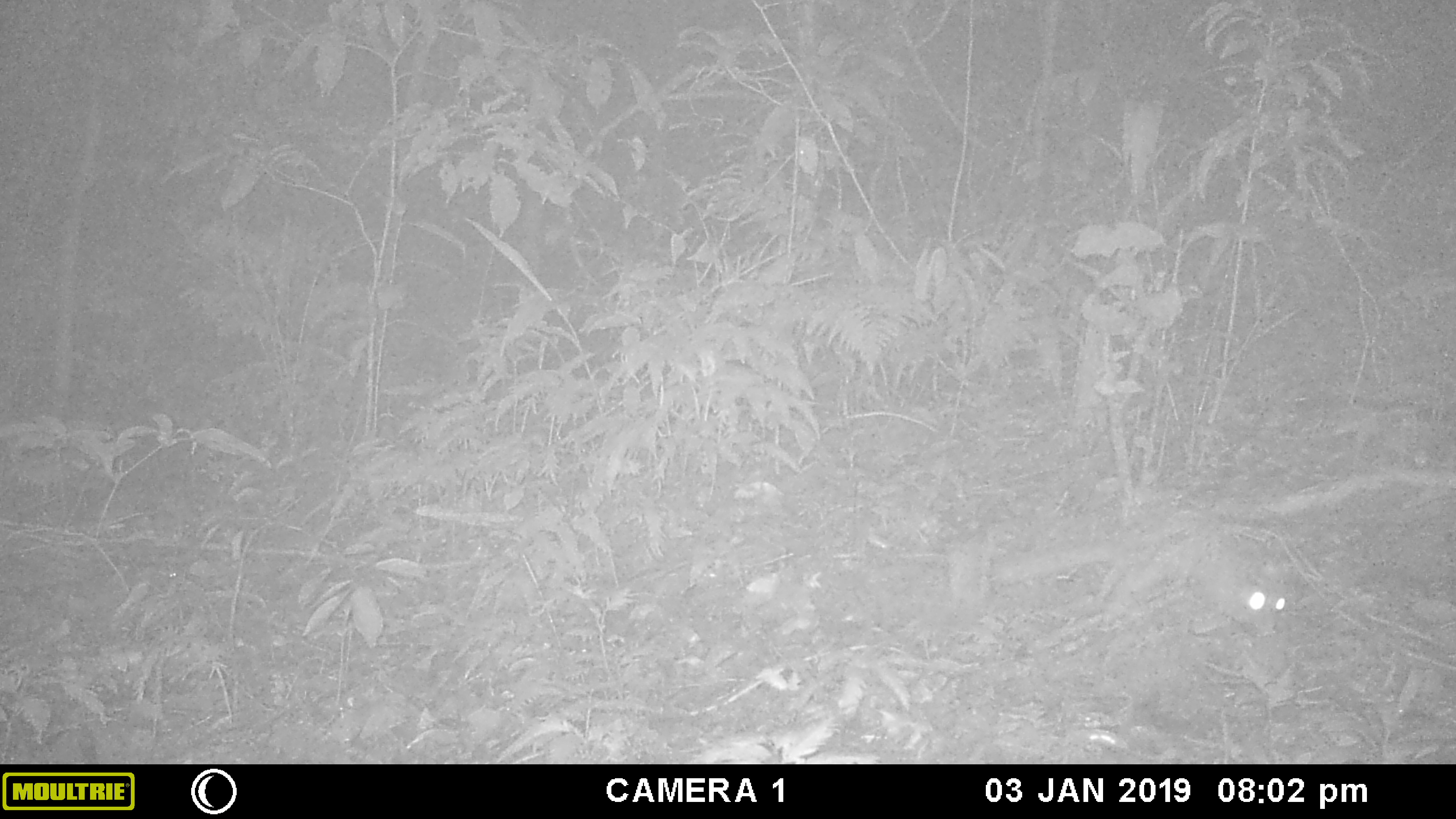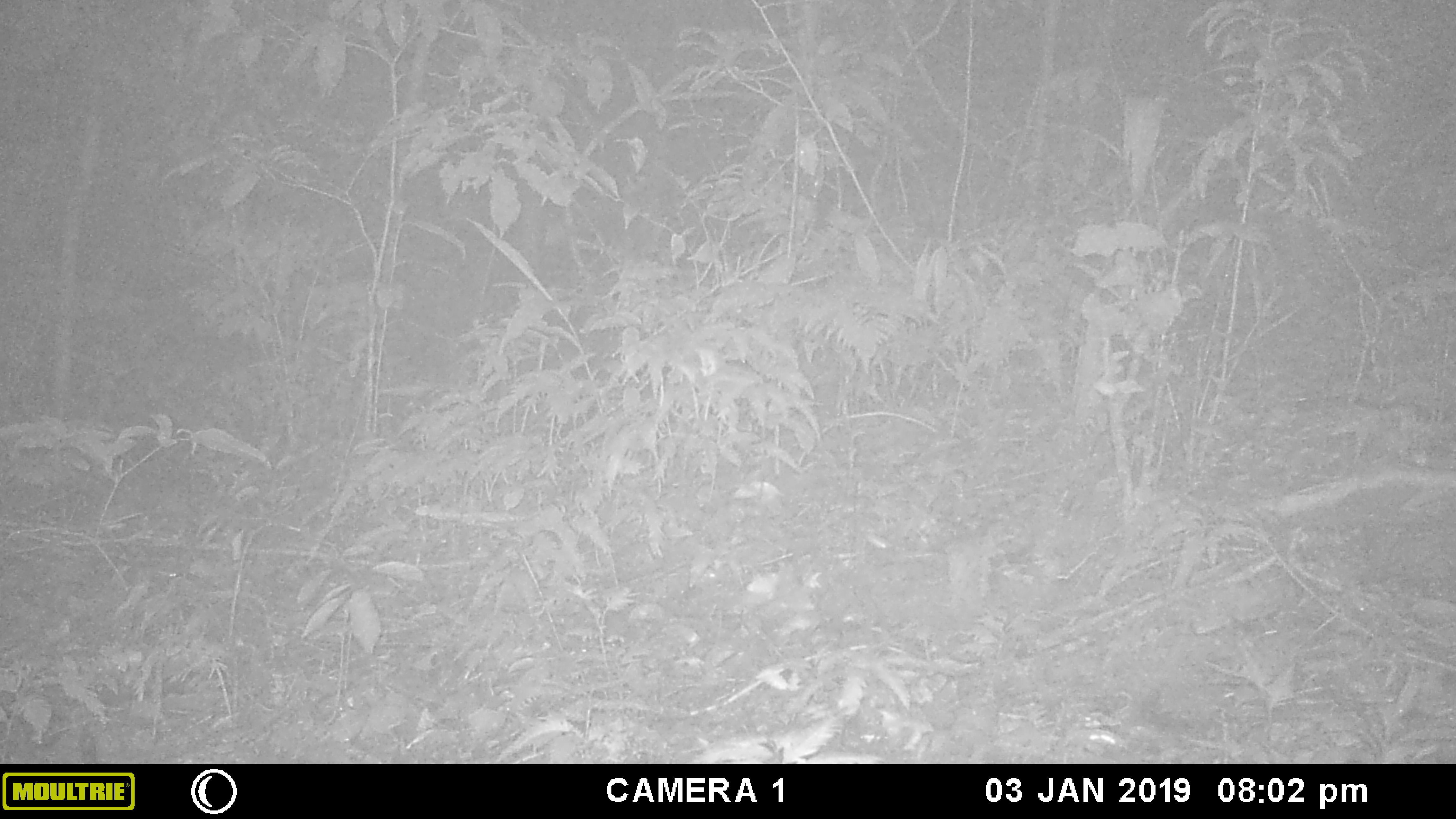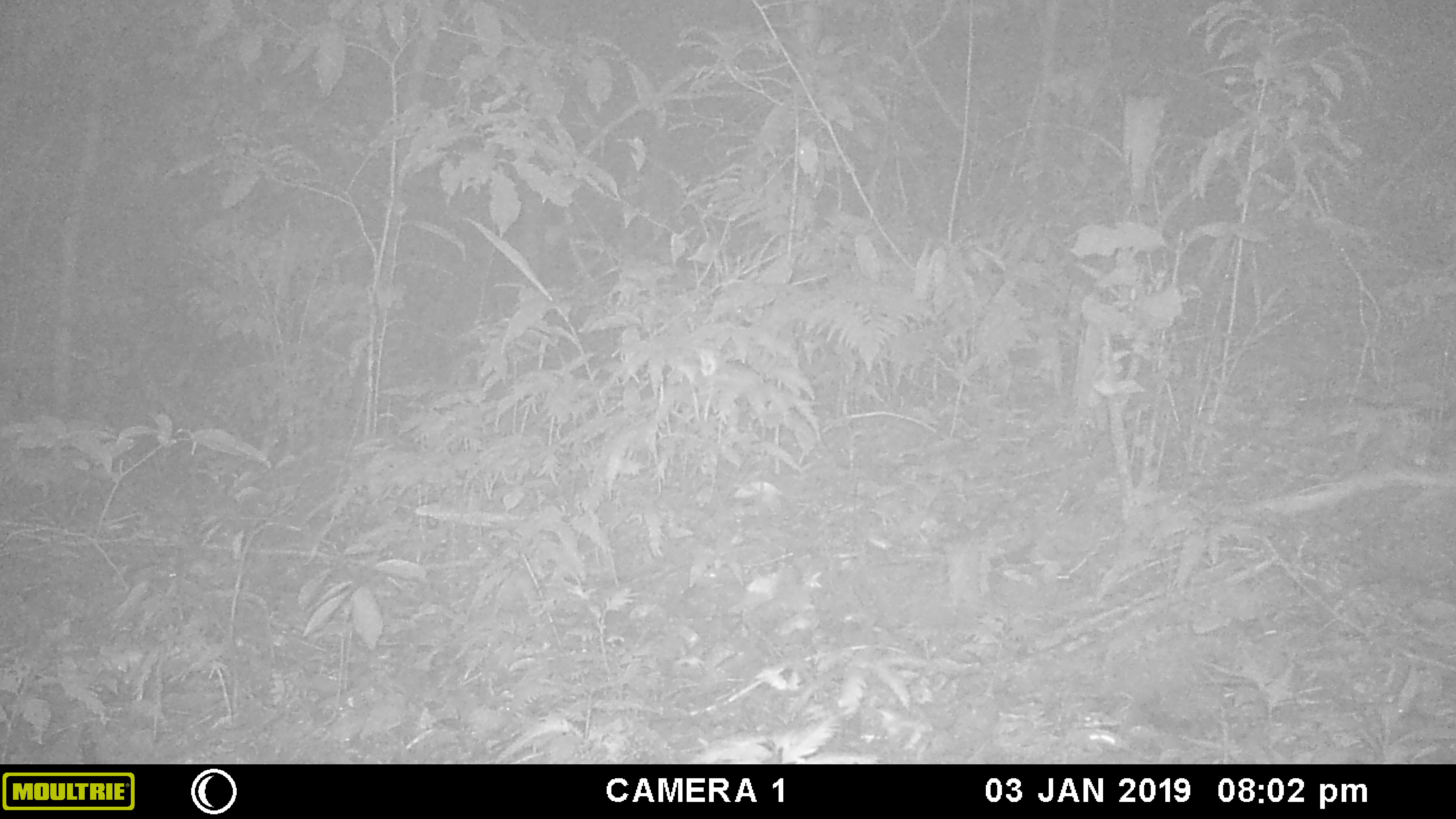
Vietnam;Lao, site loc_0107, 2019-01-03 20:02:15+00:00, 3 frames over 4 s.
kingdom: Animalia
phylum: Chordata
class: Mammalia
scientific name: Mammalia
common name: mammal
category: unidentified small mammal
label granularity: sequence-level